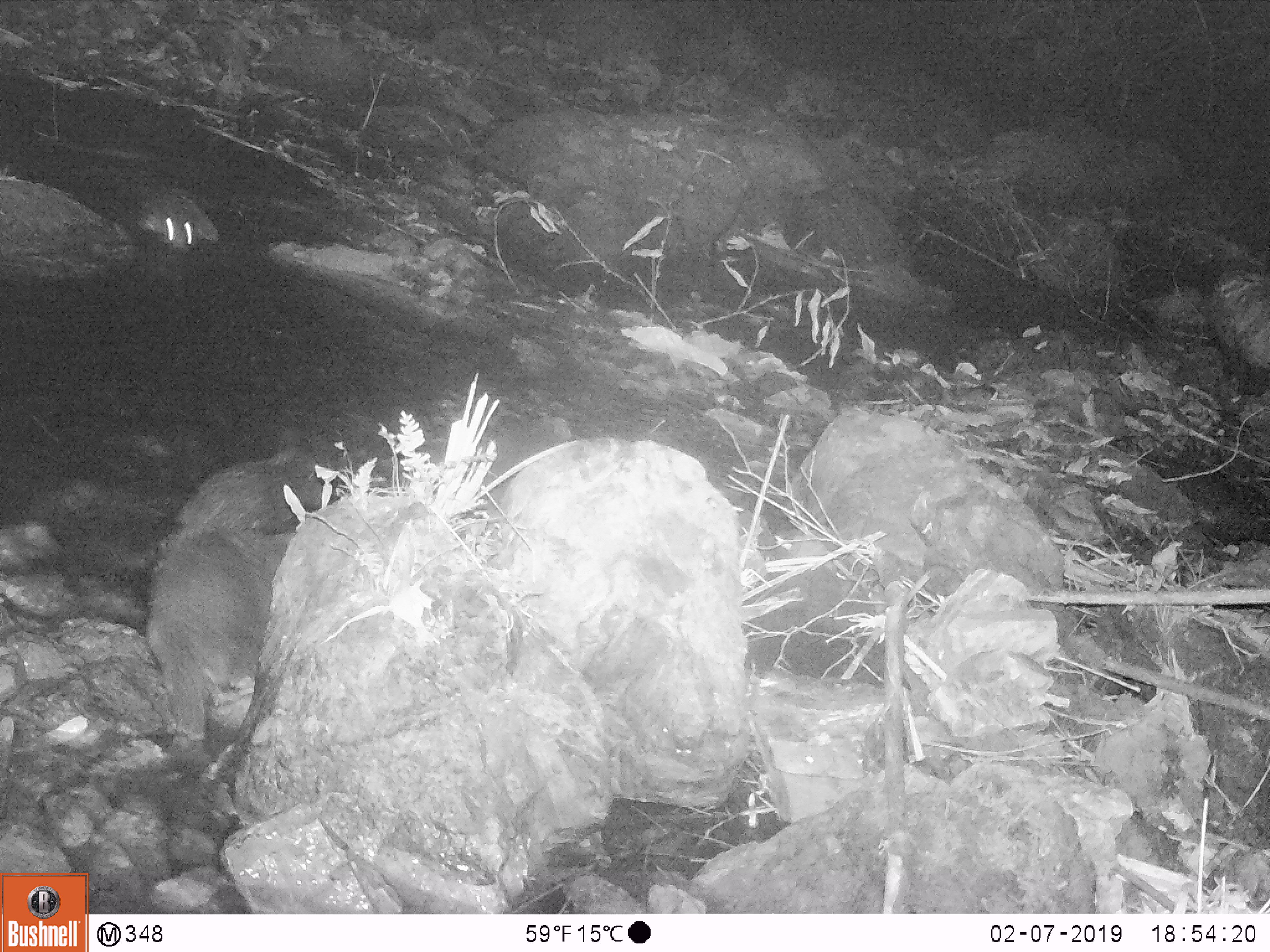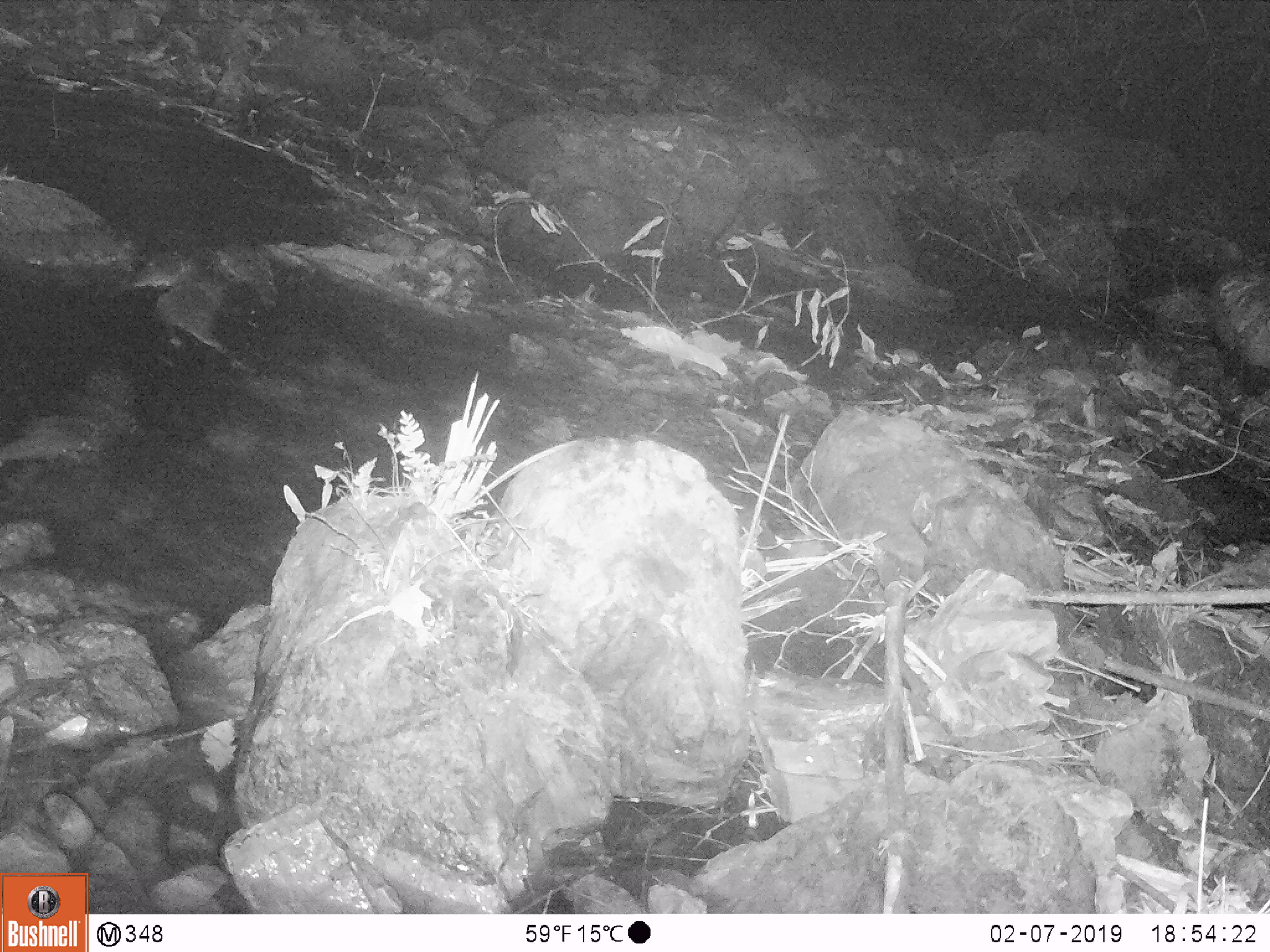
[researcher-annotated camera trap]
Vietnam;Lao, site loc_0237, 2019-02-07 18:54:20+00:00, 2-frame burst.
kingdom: Animalia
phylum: Chordata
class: Mammalia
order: Carnivora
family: Mustelidae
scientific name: Lutrinae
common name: otter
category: unidentified otter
Unidentified otter (otter) (Lutrinae). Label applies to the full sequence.